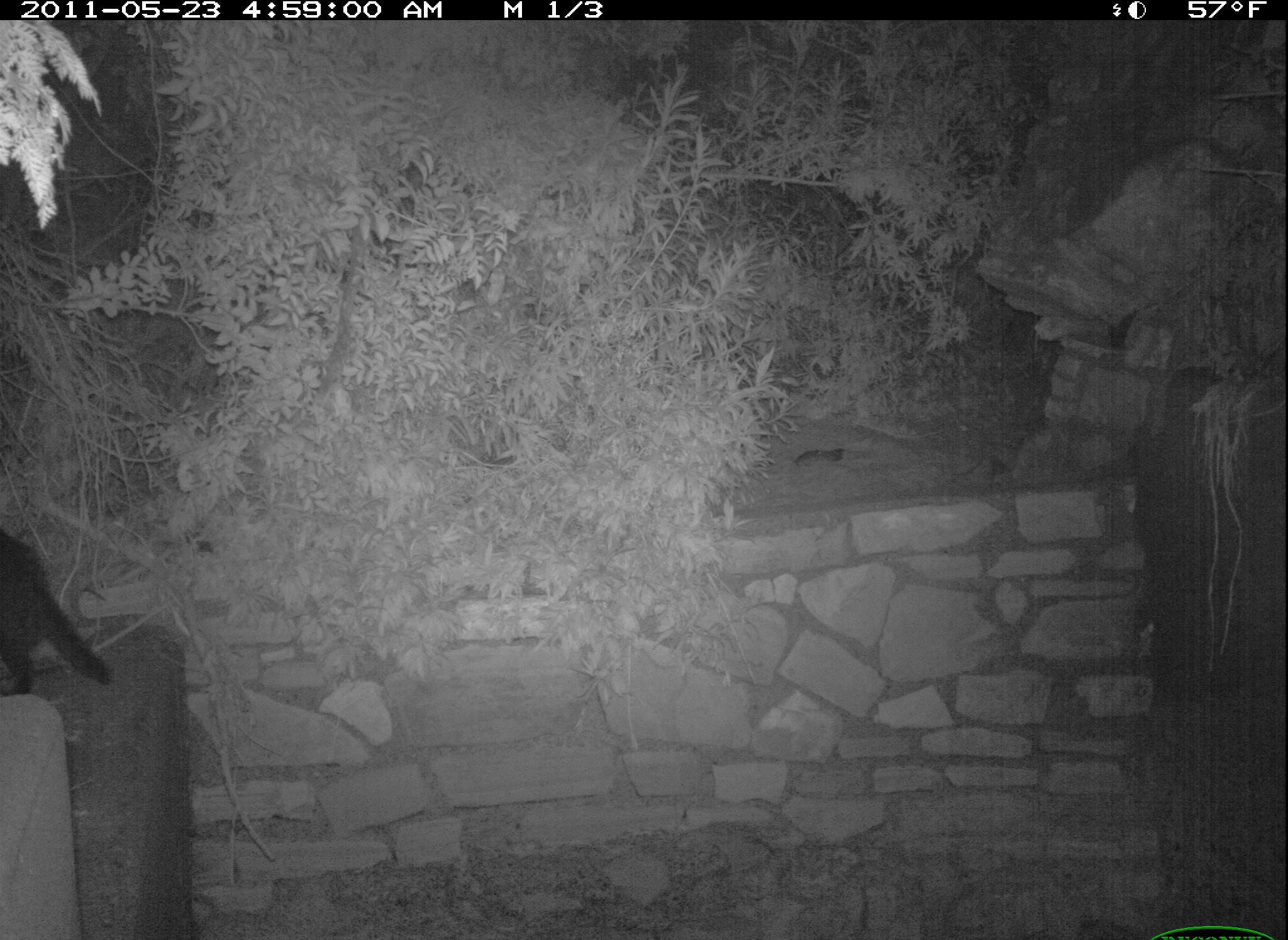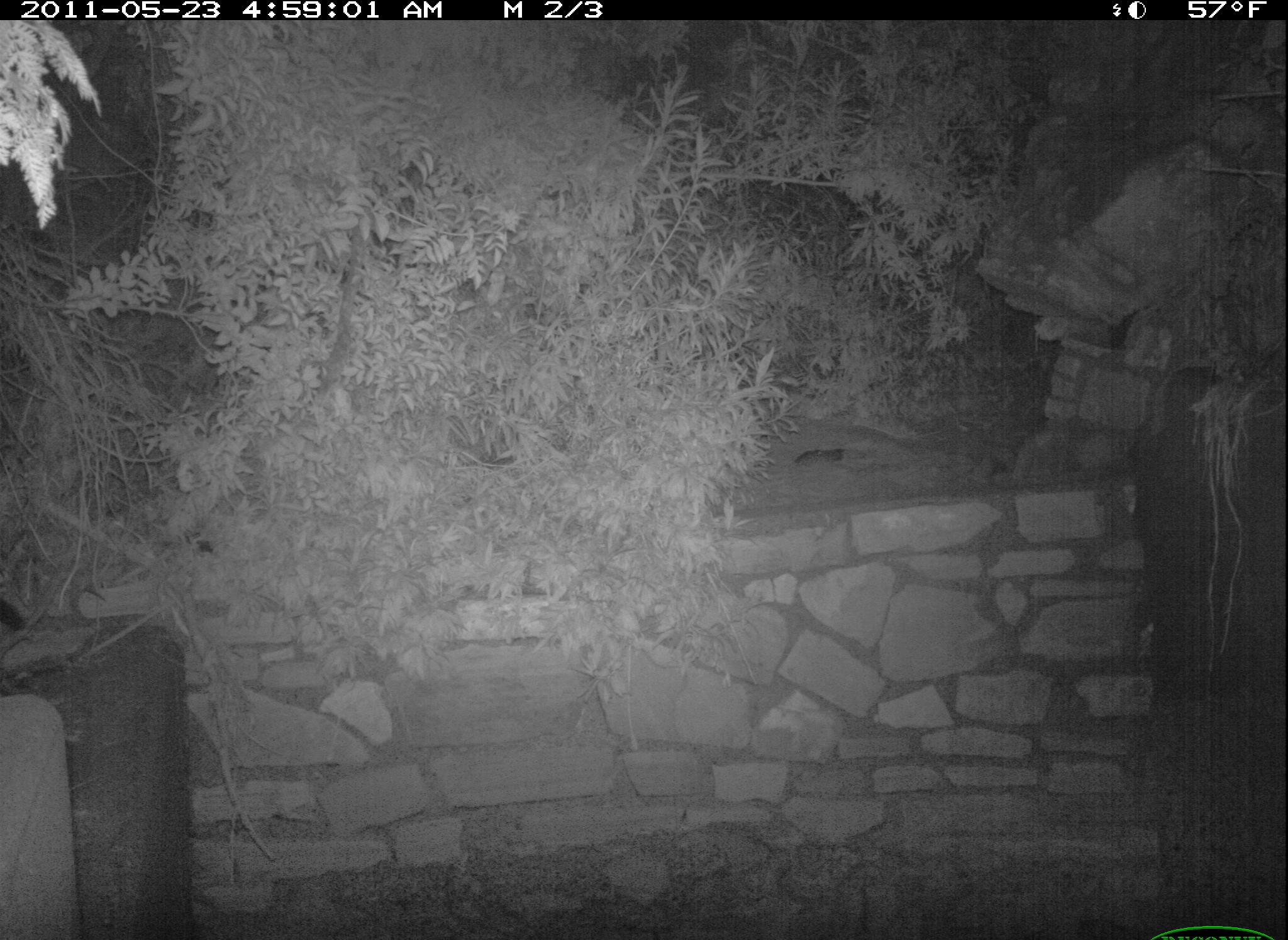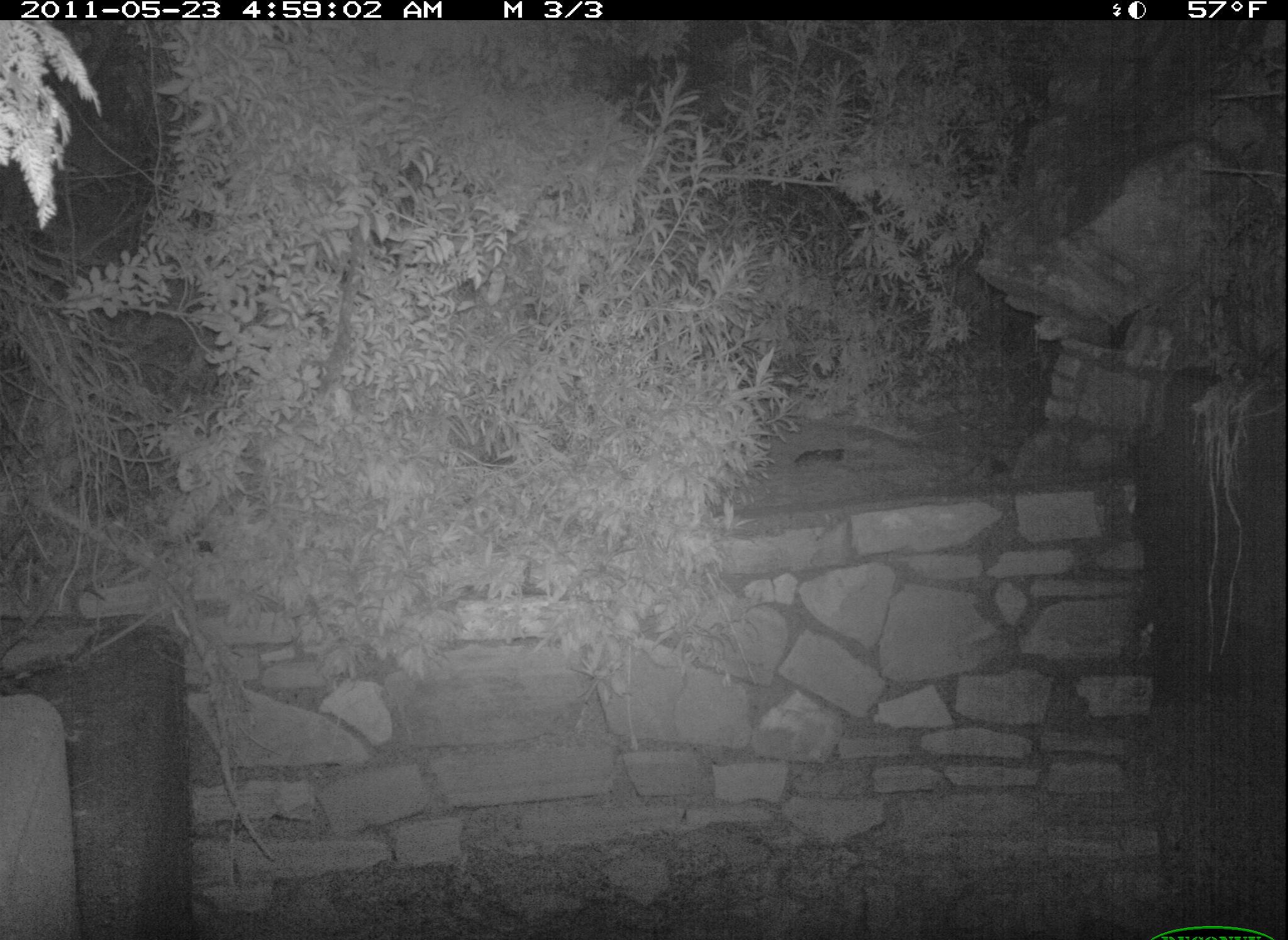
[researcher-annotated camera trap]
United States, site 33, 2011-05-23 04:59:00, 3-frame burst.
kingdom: Animalia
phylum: Chordata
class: Mammalia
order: Carnivora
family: Felidae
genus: Felis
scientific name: Felis catus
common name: cat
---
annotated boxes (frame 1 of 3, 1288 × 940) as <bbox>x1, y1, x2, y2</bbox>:
cat: <bbox>0, 525, 121, 701</bbox>